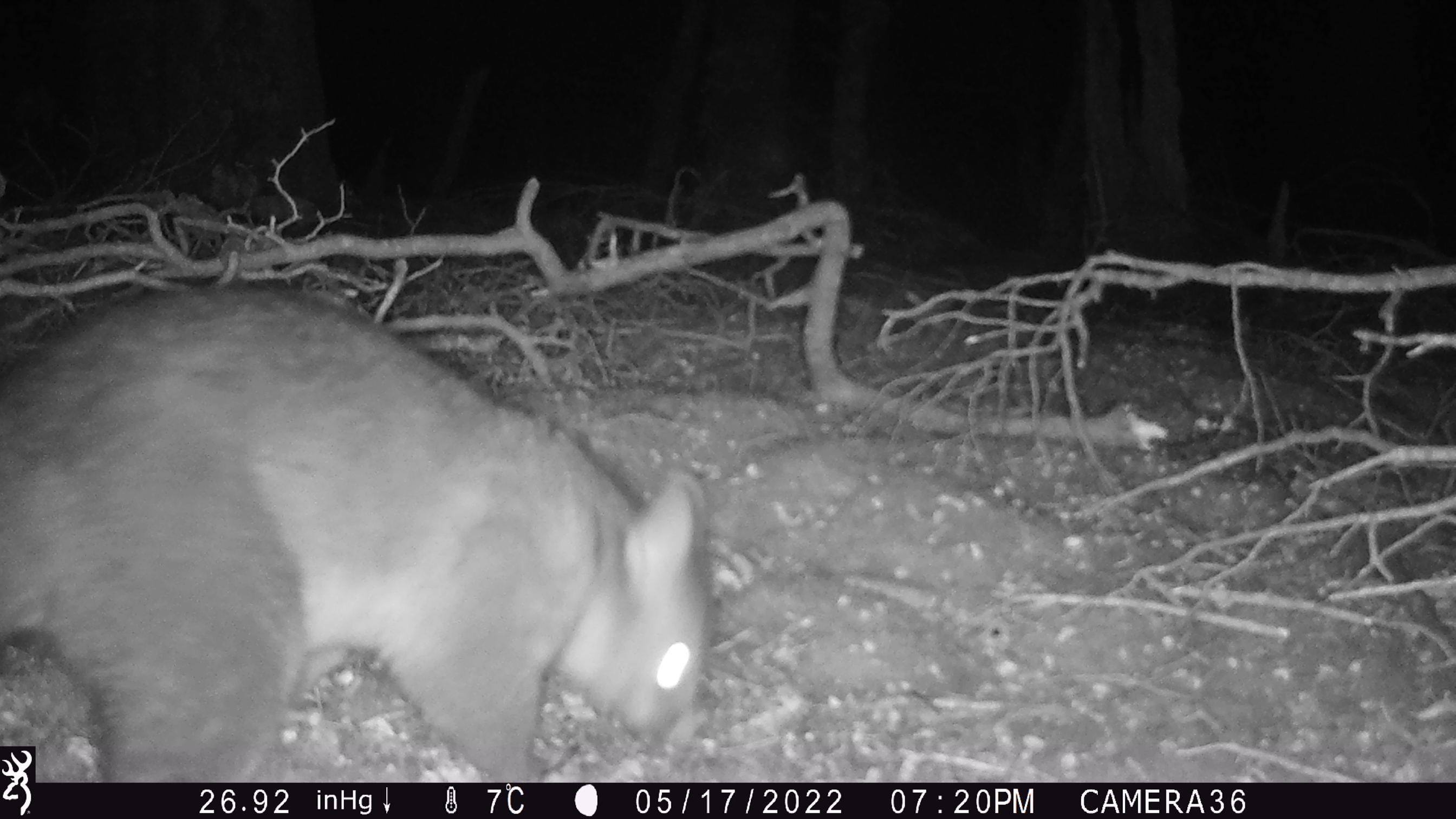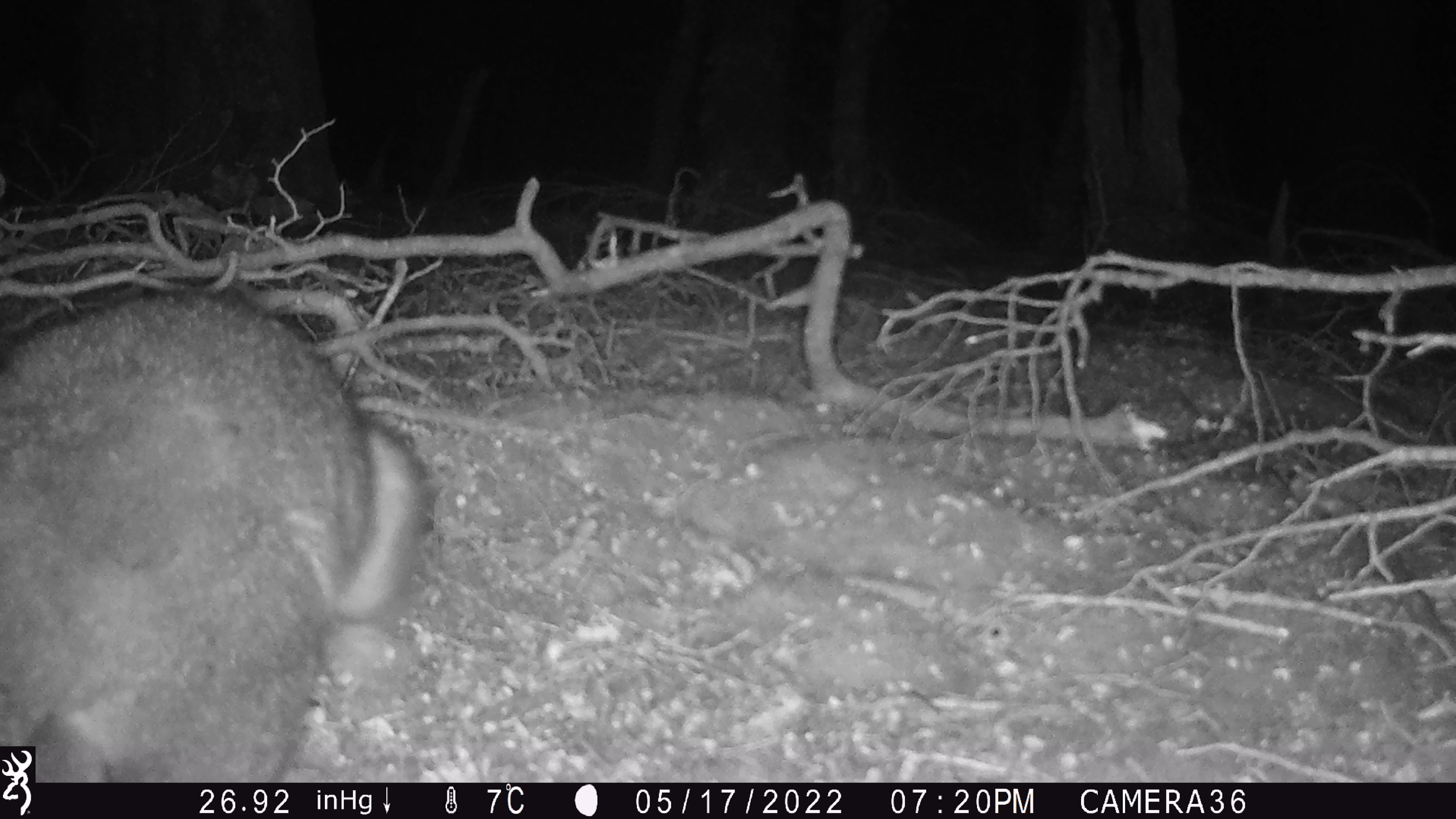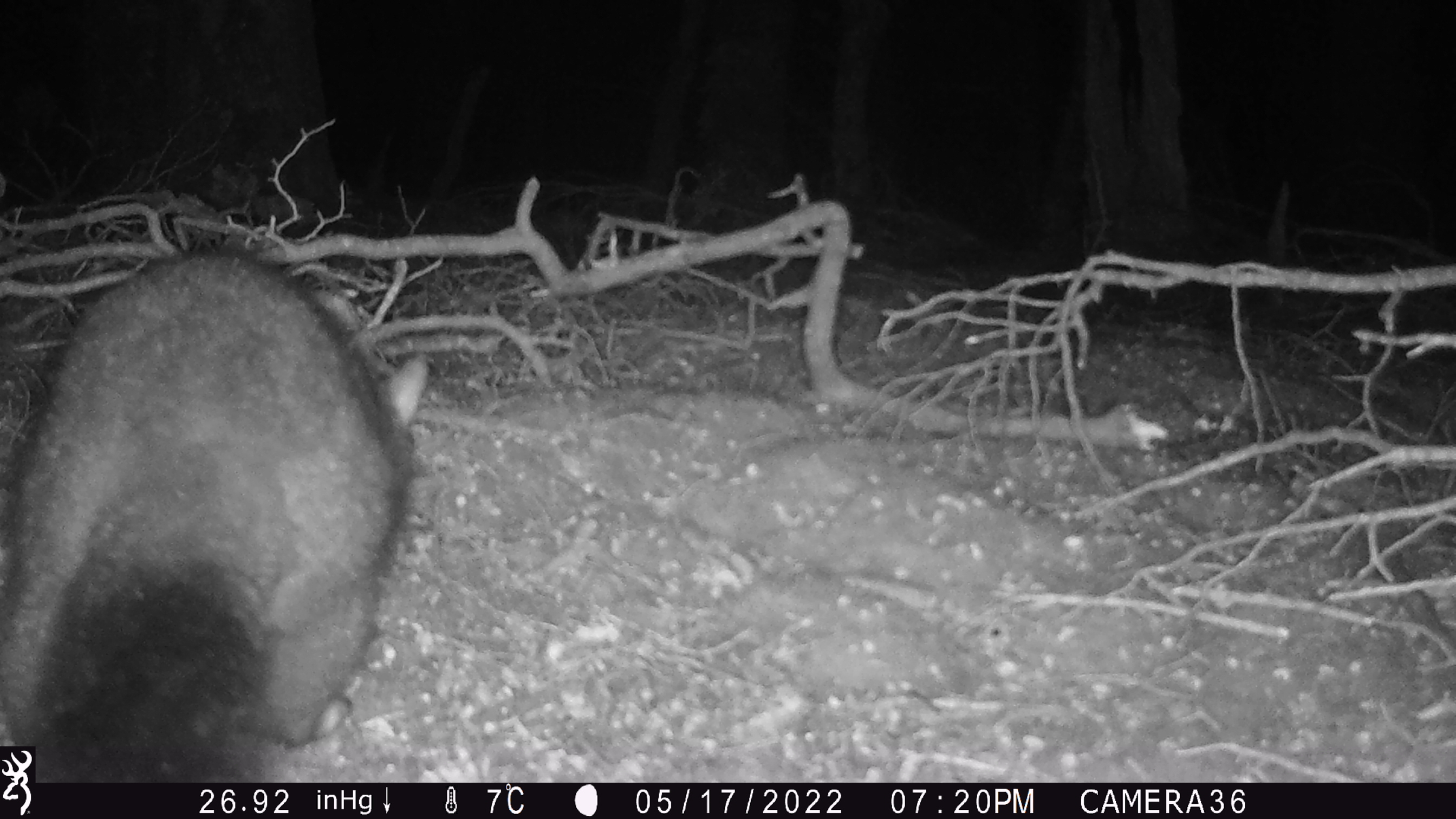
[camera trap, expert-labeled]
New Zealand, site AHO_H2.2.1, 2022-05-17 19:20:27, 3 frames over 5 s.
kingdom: Animalia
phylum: Chordata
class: Mammalia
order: Diprotodontia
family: Phalangeridae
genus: Trichosurus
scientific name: Trichosurus vulpecula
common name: common brushtail possum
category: possum